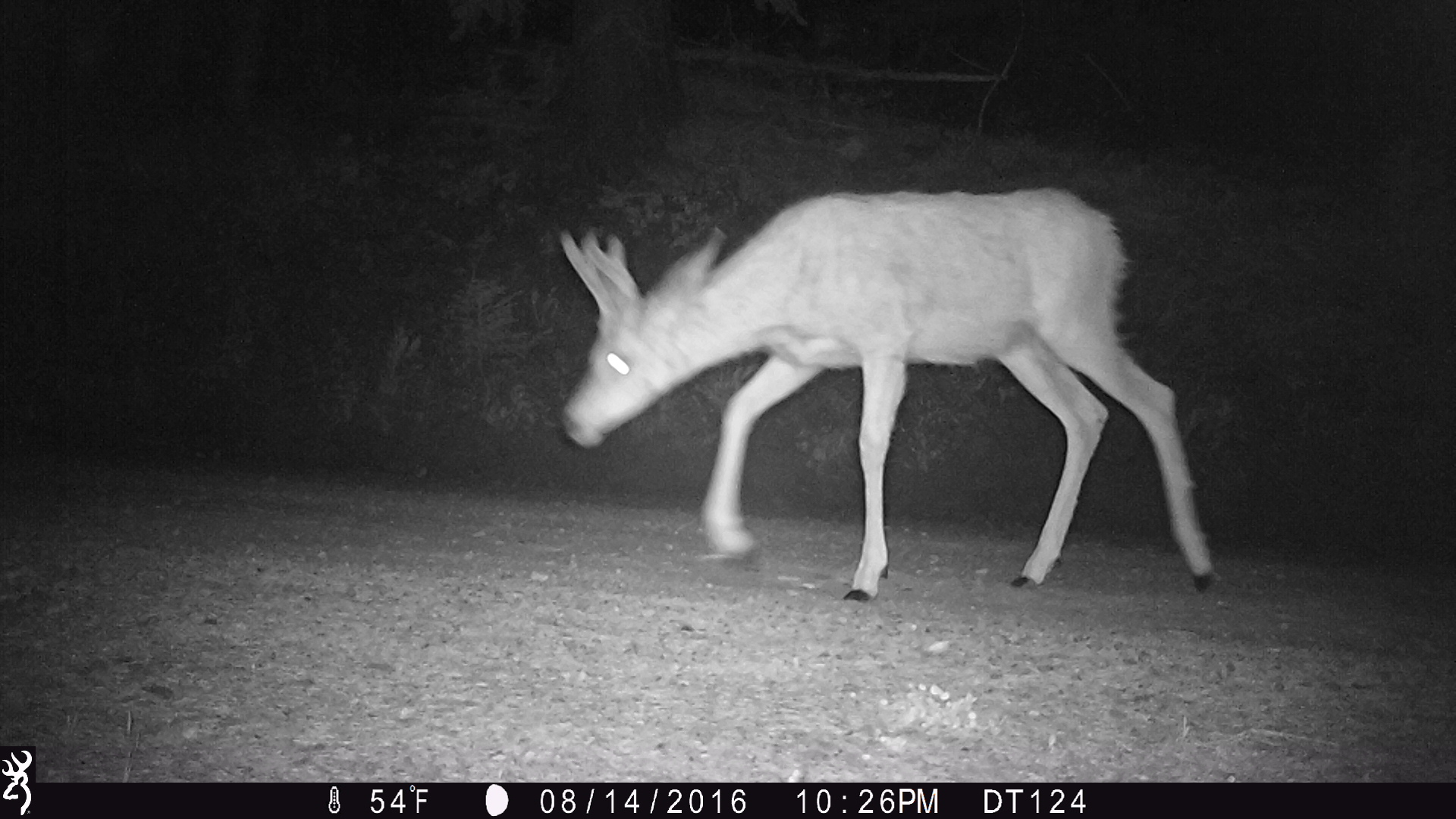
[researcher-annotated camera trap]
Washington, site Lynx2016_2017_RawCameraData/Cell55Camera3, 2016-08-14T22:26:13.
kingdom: Animalia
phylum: Chordata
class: Mammalia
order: Artiodactyla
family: Cervidae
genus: Odocoileus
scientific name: Odocoileus hemionus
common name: mule deer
Odocoileus hemionus (mule deer). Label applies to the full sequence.